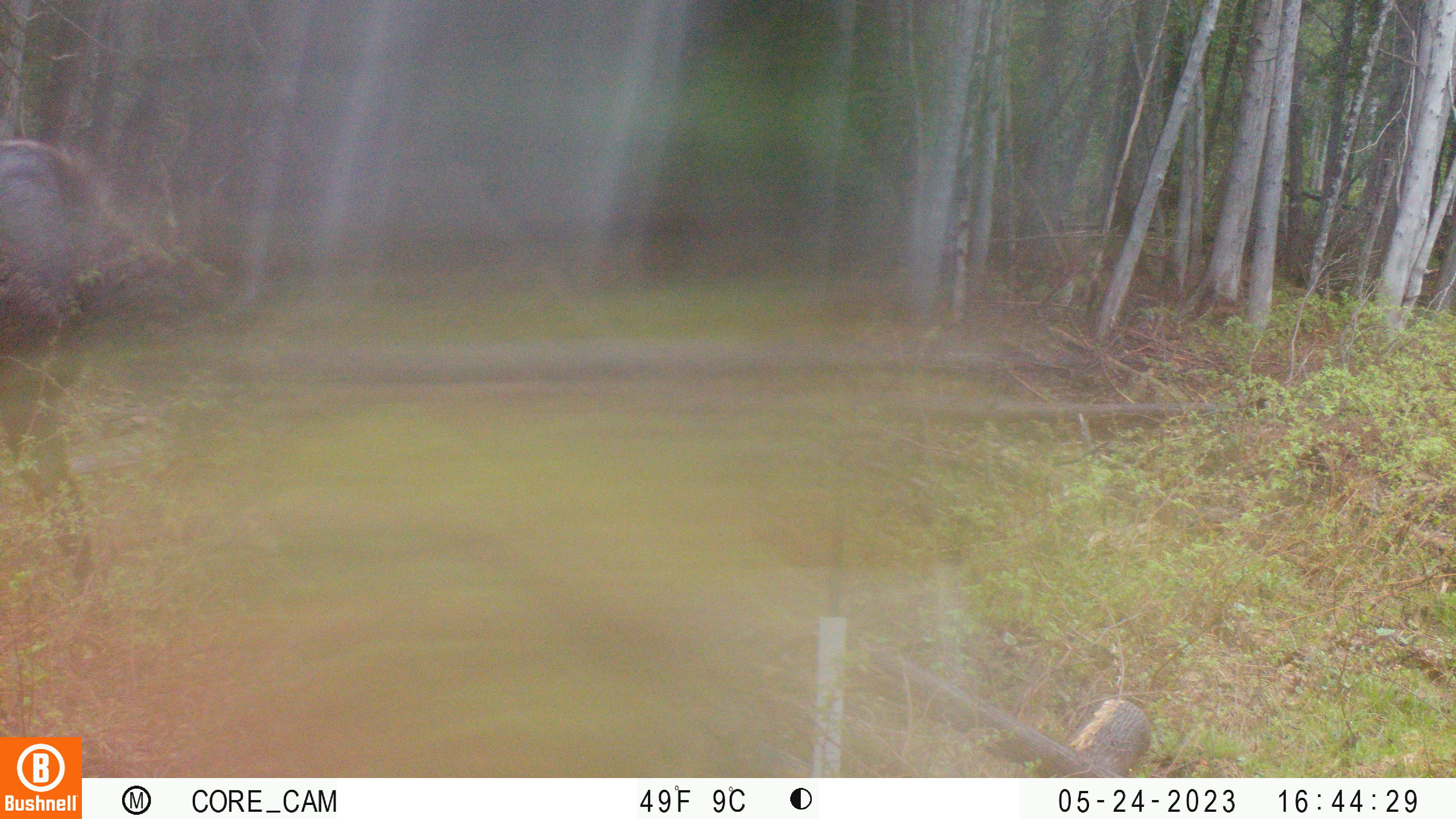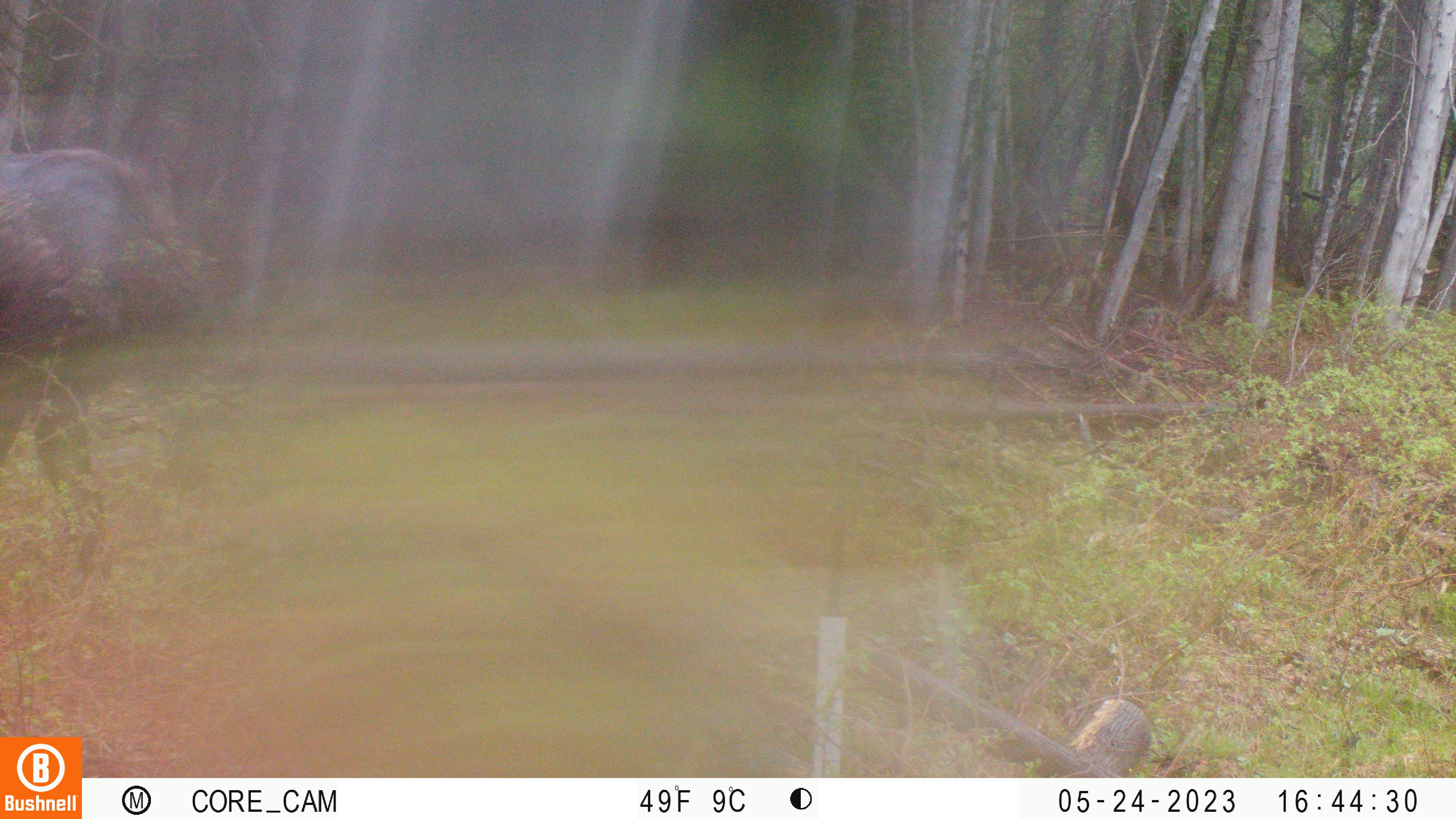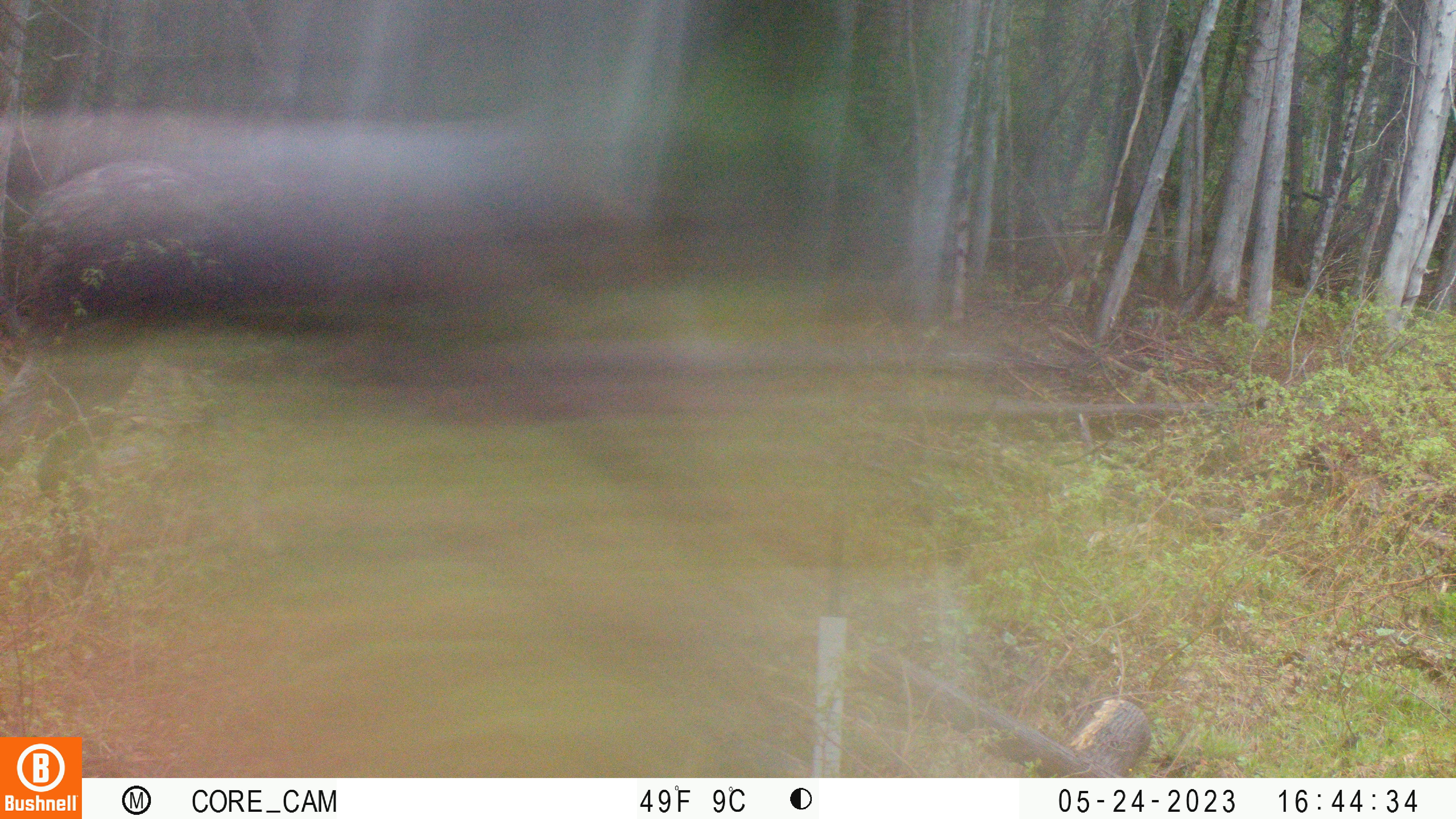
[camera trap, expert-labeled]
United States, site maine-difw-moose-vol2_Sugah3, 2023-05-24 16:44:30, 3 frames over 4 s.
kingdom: Animalia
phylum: Chordata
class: Mammalia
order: Artiodactyla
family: Cervidae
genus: Alces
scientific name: Alces alces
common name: moose